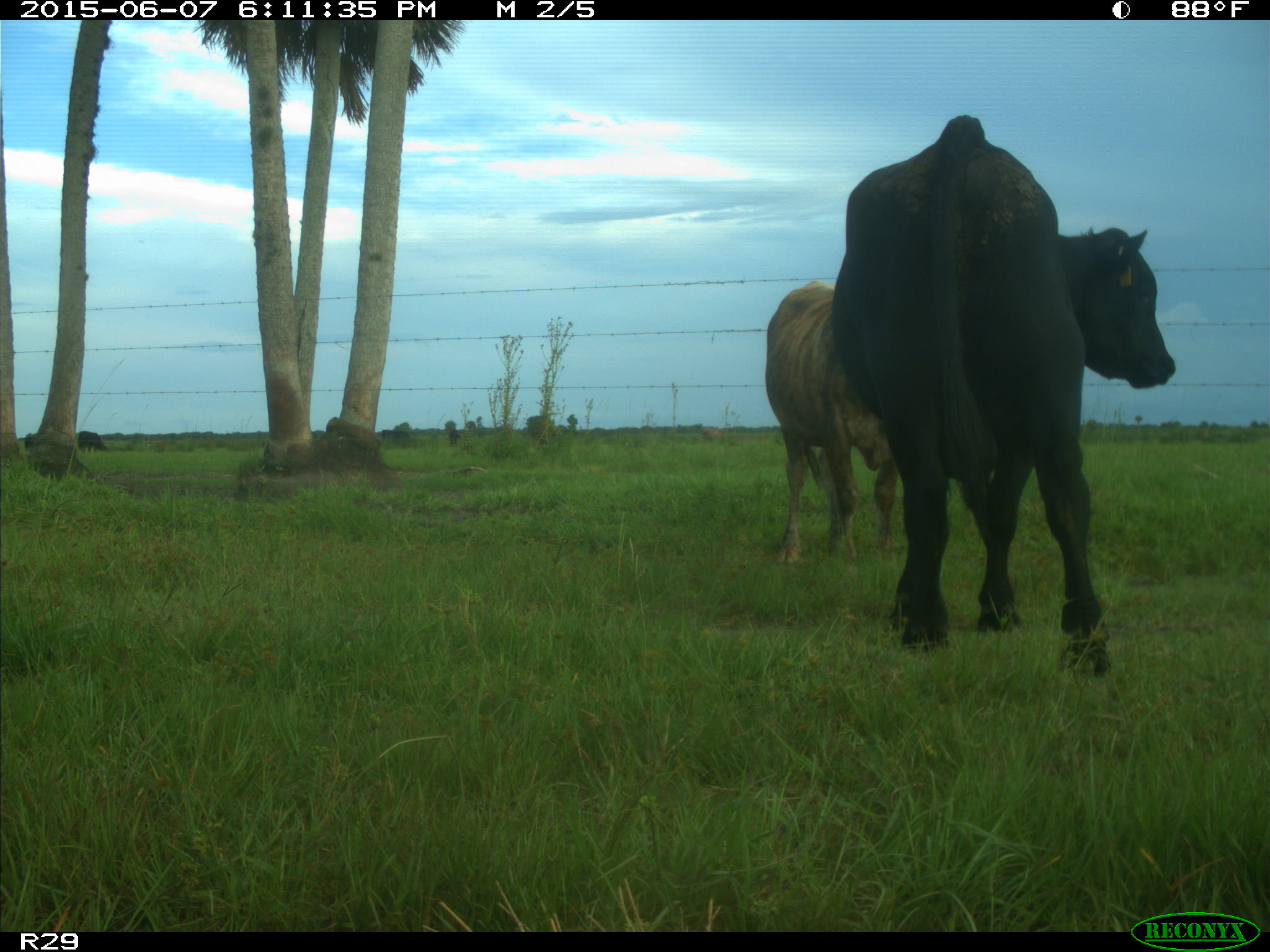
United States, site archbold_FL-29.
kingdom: Animalia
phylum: Chordata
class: Mammalia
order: Artiodactyla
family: Bovidae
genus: Bos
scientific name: Bos taurus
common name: domestic cow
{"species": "Bos taurus (domestic cow)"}